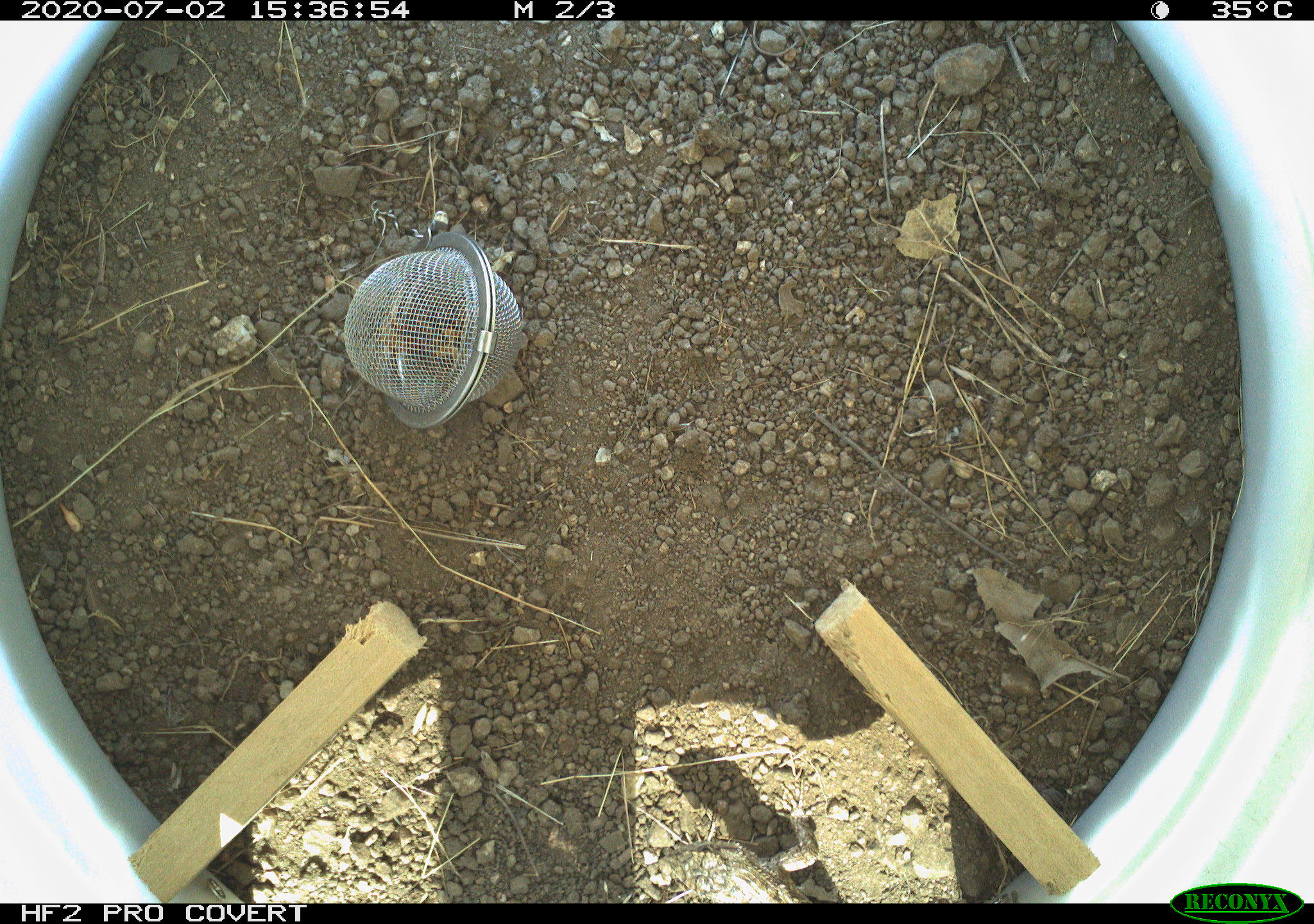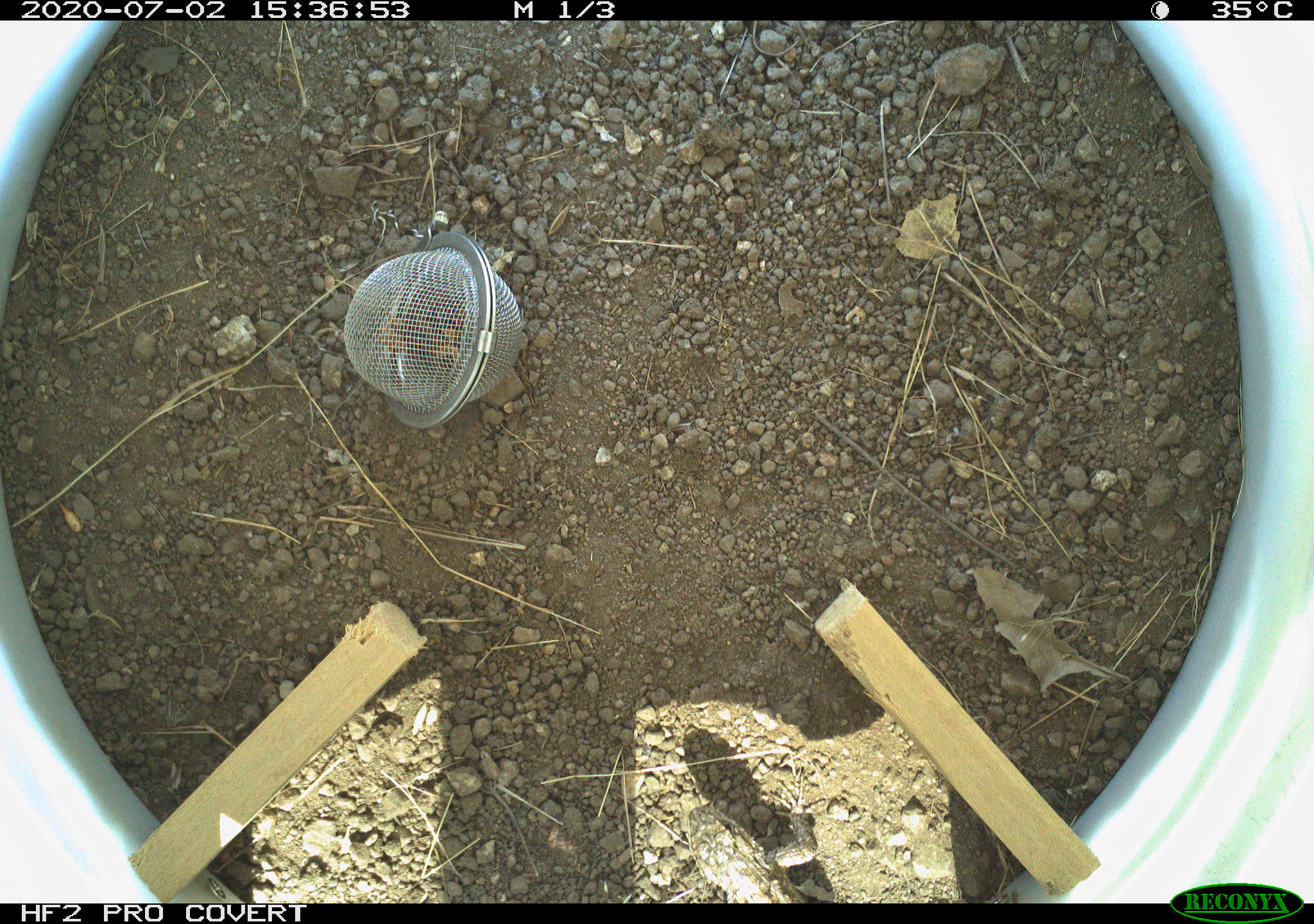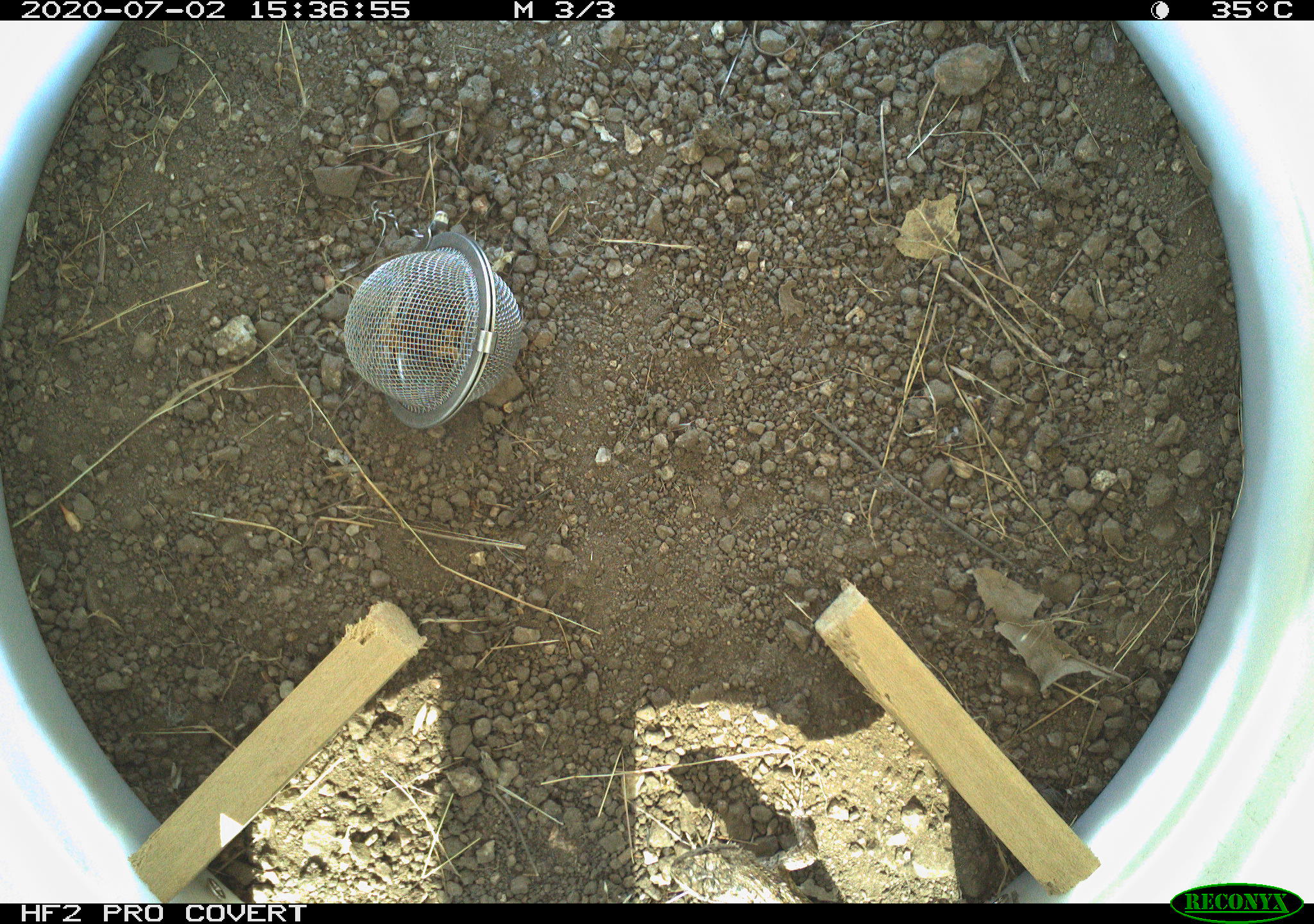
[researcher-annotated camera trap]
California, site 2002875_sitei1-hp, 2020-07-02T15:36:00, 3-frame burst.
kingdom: Animalia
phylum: Chordata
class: Reptilia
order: Squamata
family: Phrynosomatidae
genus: Sceloporus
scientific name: Sceloporus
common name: spiny lizards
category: sceloporus species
Sceloporus species (spiny lizards) (Sceloporus).